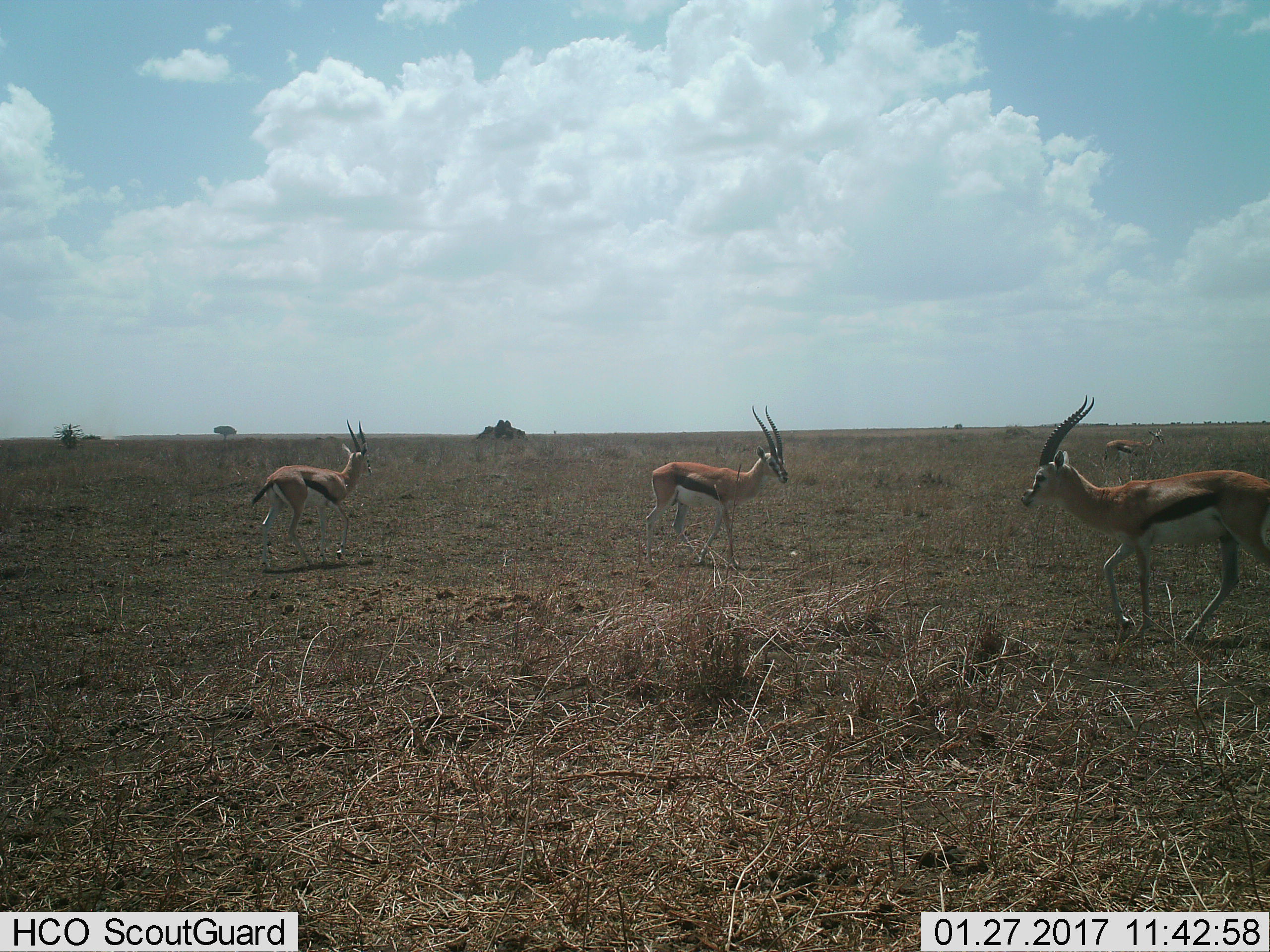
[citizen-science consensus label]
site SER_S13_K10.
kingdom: Animalia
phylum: Chordata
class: Mammalia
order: Artiodactyla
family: Bovidae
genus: Eudorcas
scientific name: Eudorcas thomsonii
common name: thomson's gazelle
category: gazellethomsons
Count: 4.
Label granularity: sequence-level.